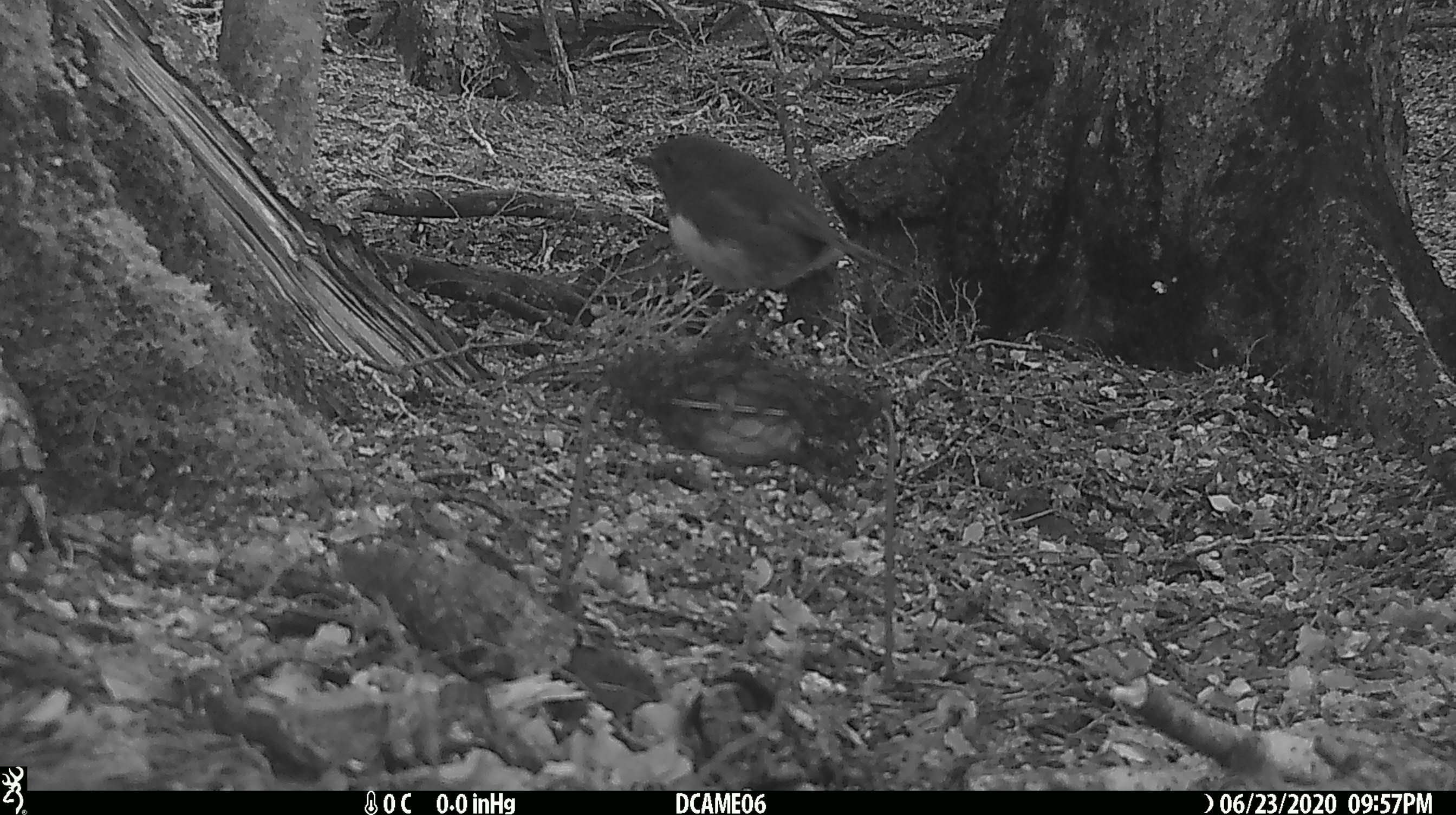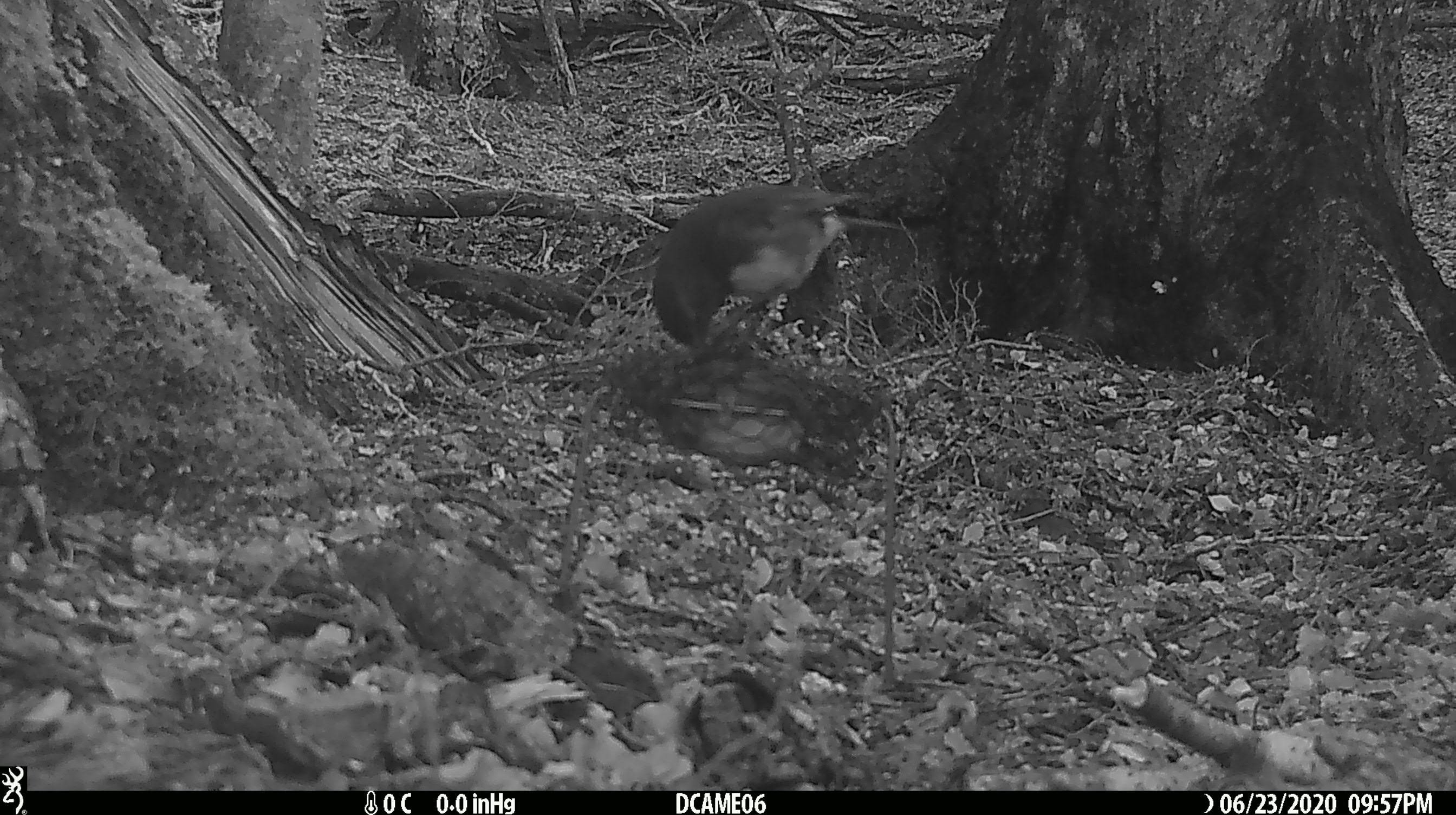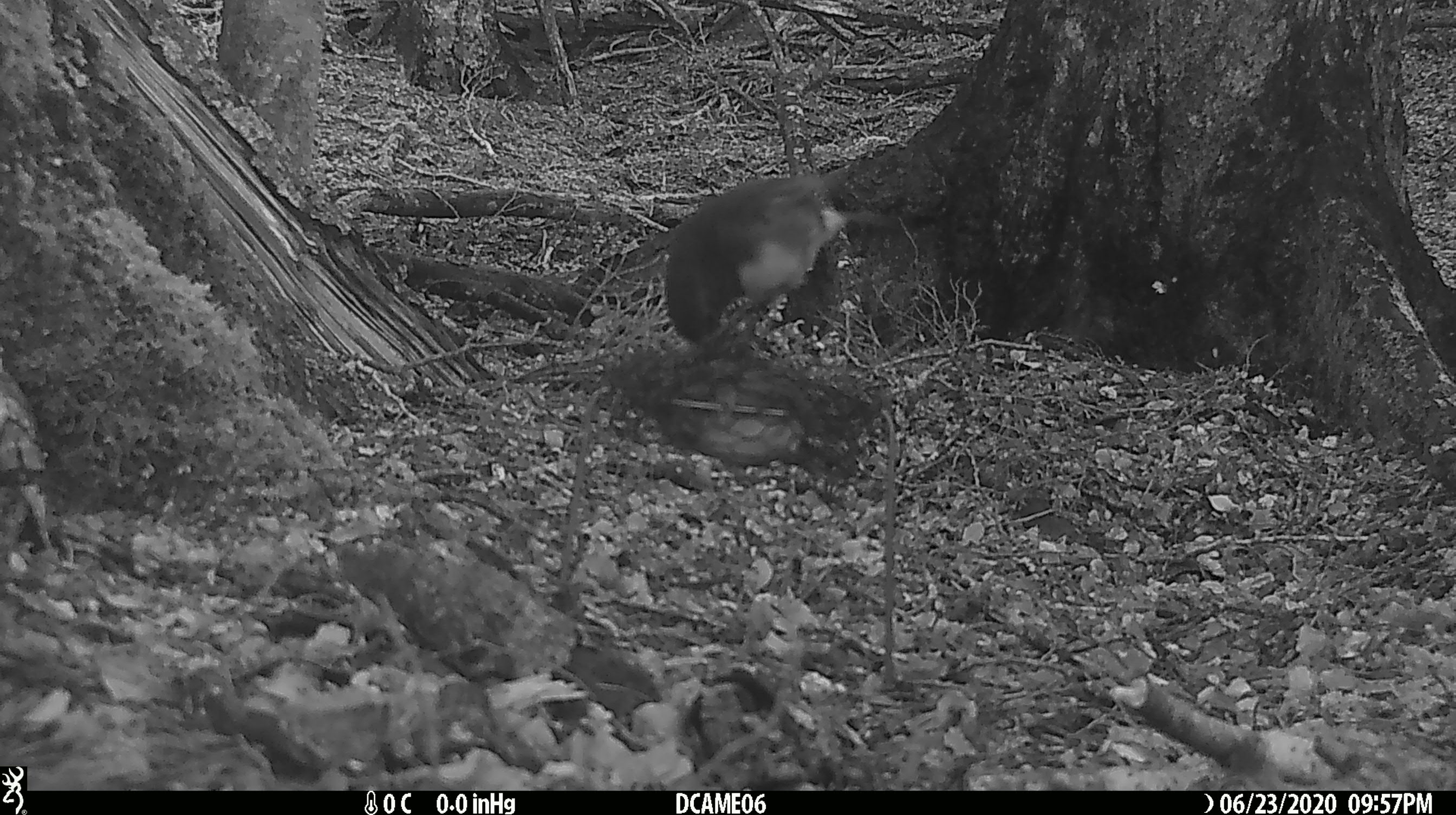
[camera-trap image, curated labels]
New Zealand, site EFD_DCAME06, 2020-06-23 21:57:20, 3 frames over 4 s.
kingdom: Animalia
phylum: Chordata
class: Aves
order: Passeriformes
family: Petroicidae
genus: Petroica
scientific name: Petroica australis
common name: new zealand robin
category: robin